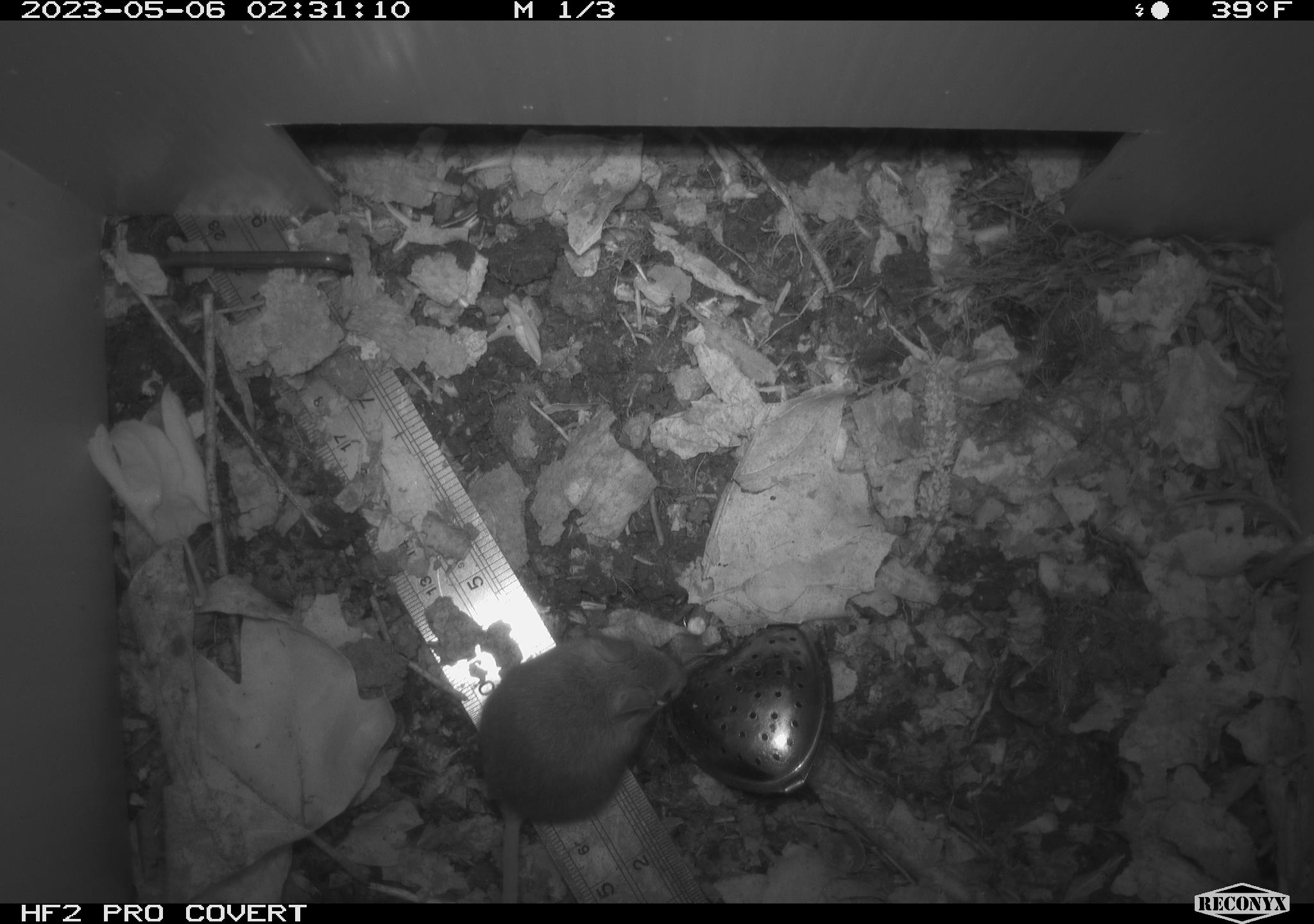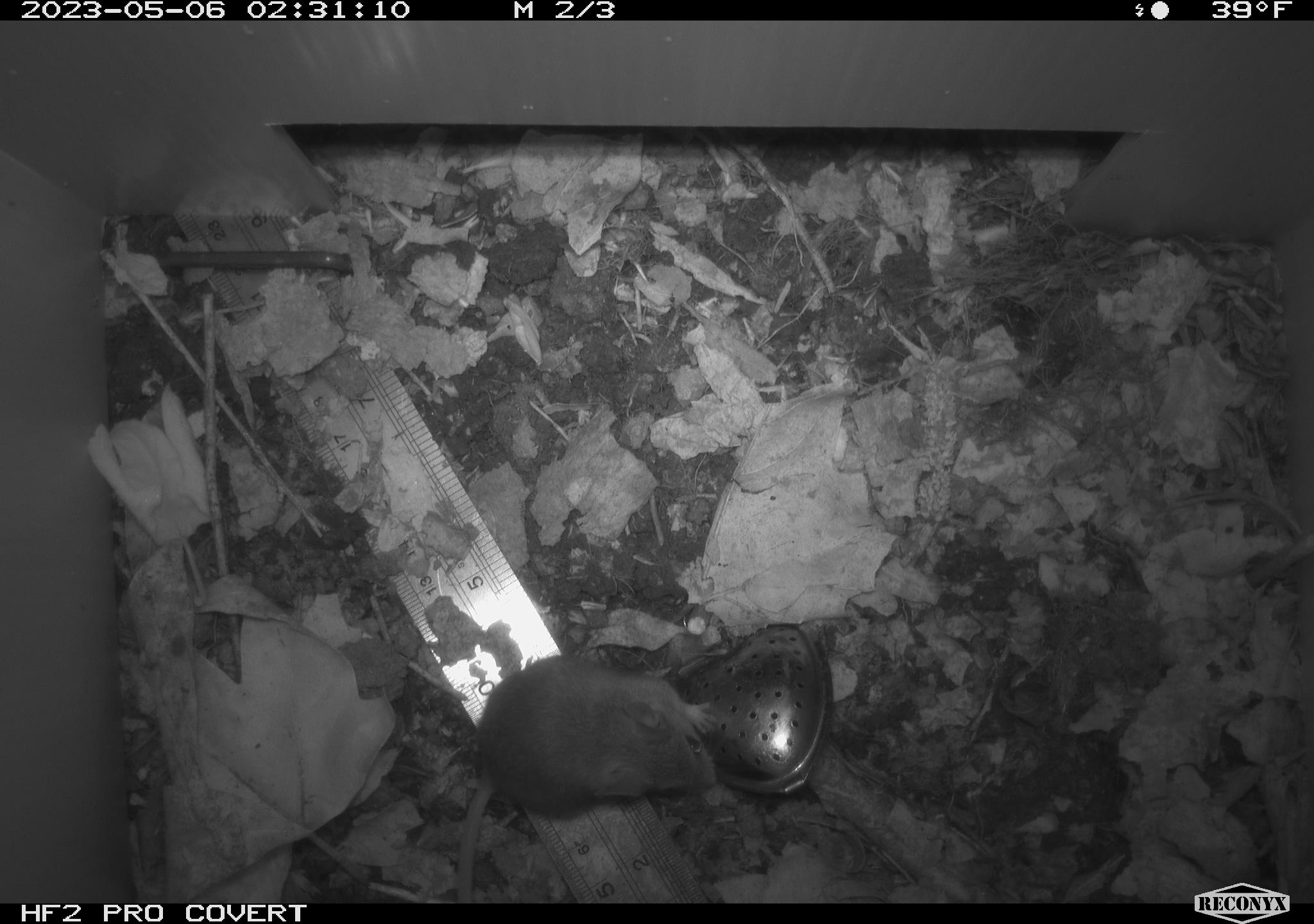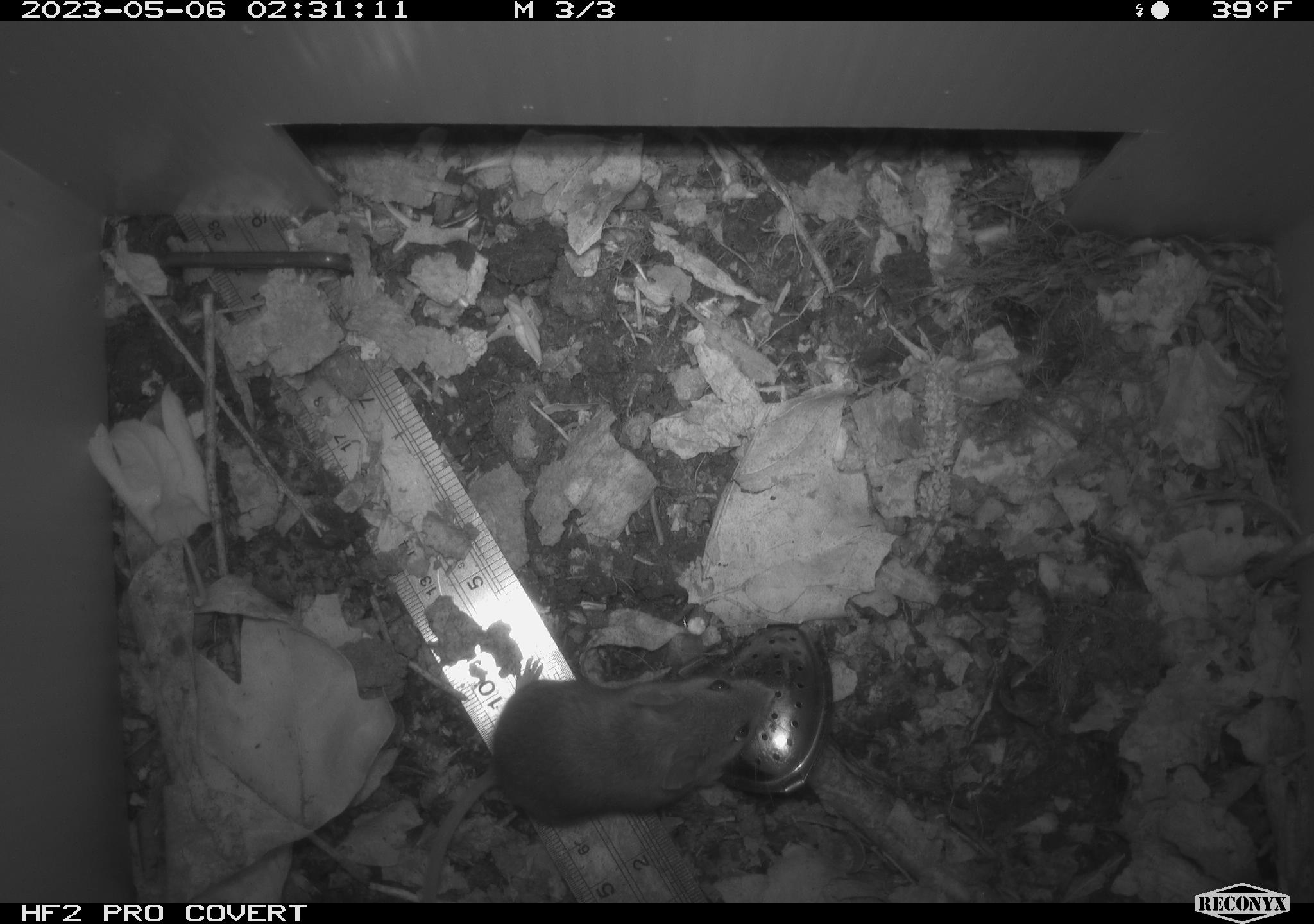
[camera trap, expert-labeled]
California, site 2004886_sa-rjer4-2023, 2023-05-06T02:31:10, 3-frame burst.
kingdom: Animalia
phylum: Chordata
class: Mammalia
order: Rodentia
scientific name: Rodentia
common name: mouse species